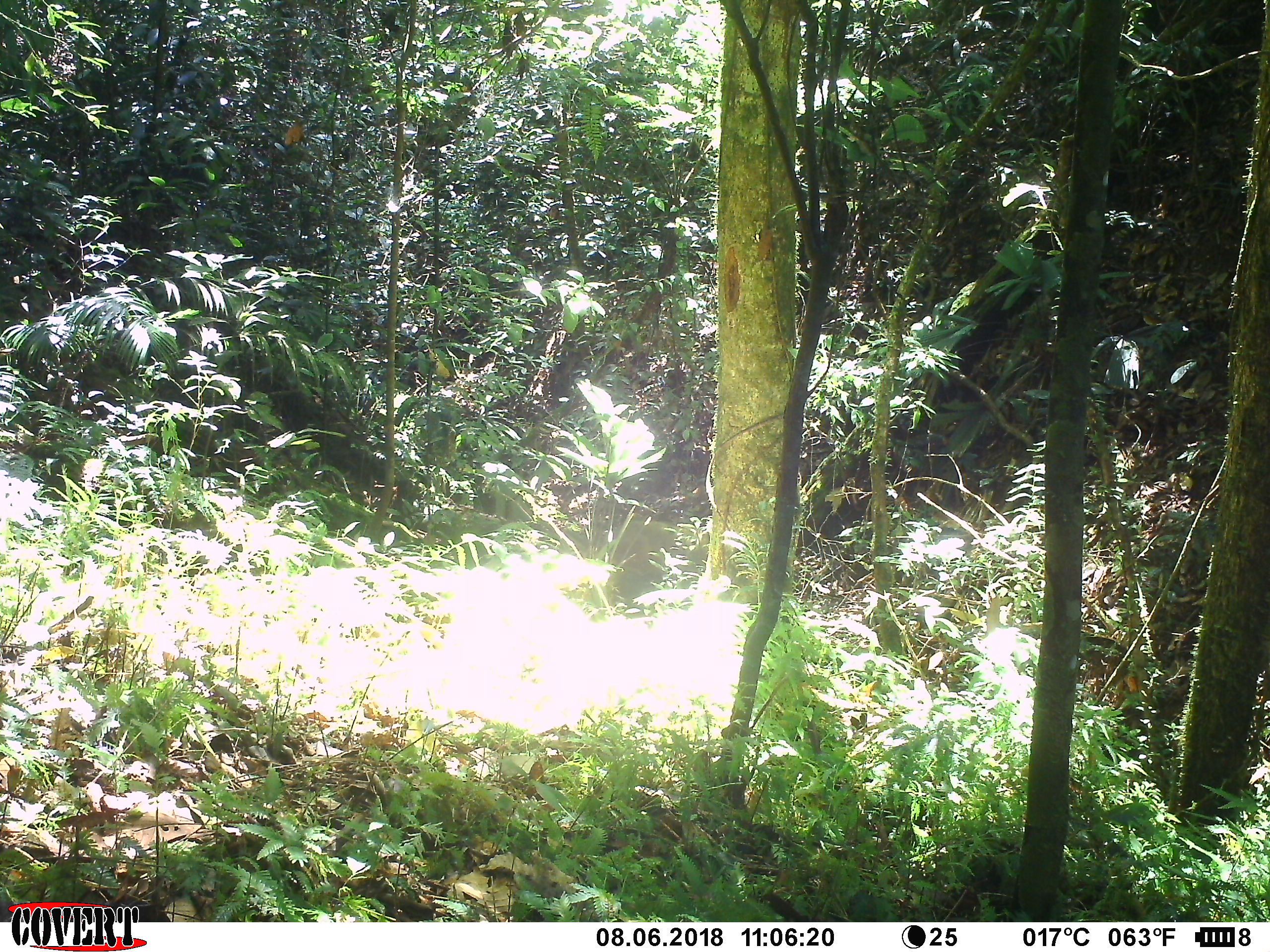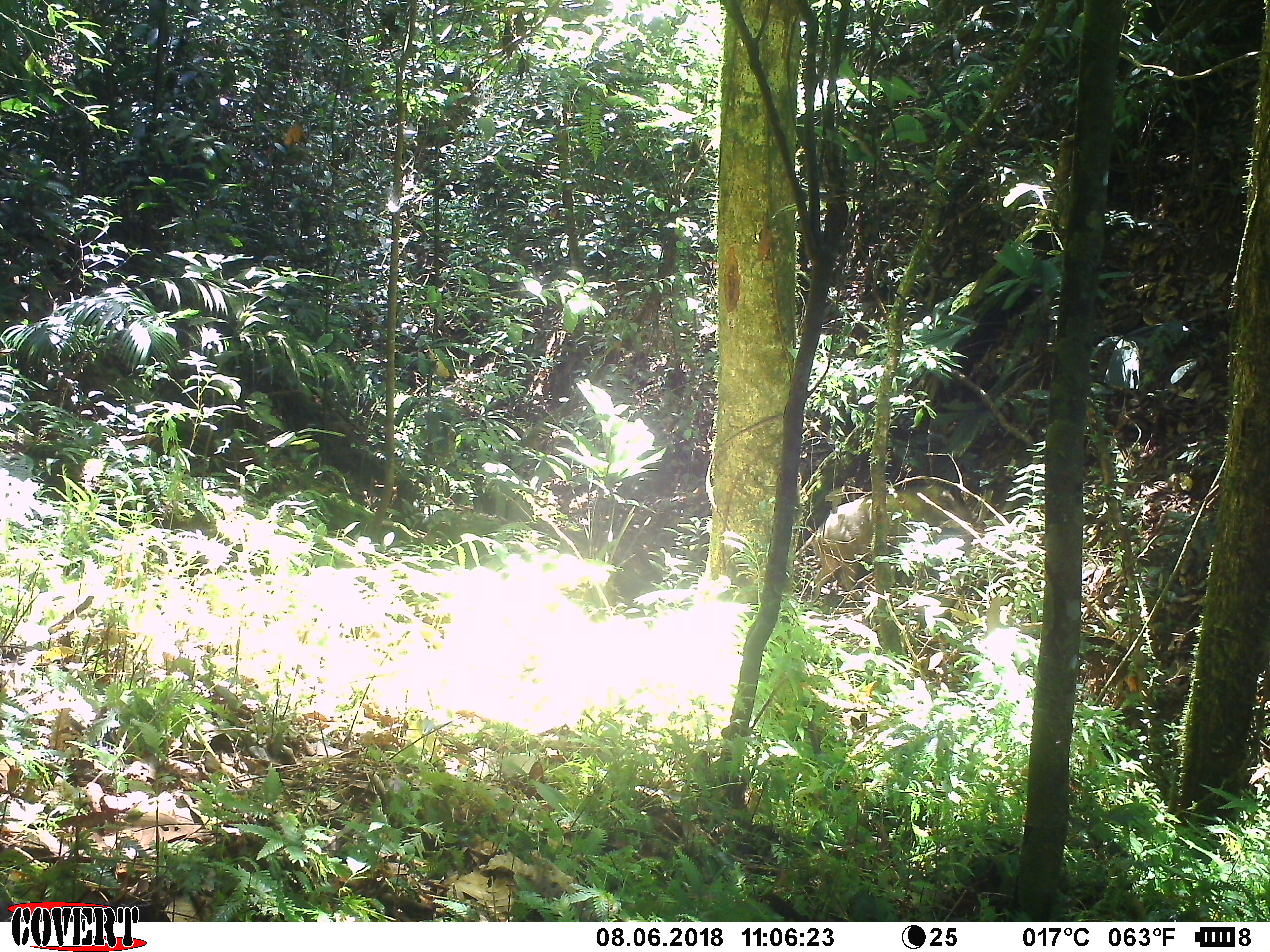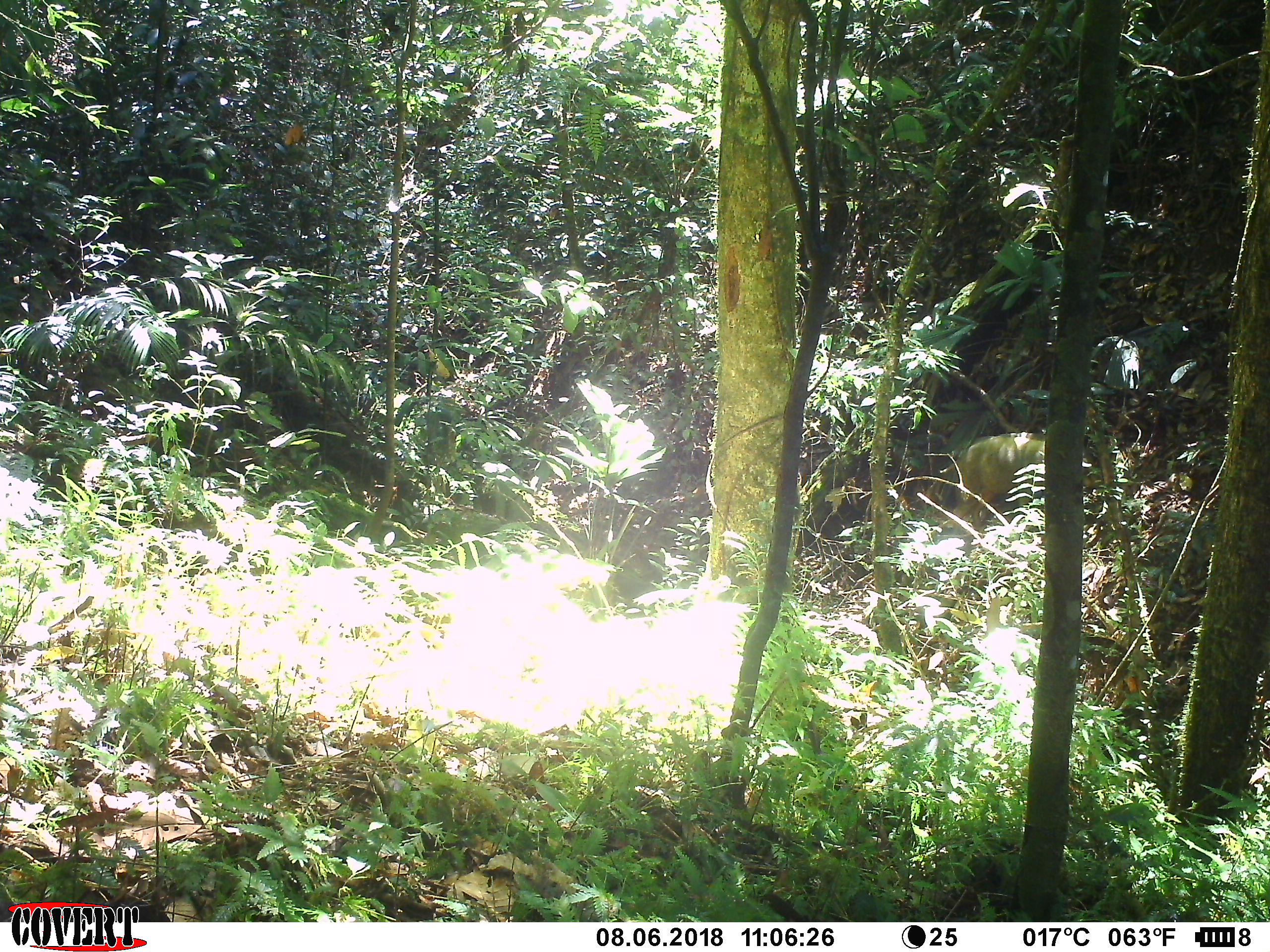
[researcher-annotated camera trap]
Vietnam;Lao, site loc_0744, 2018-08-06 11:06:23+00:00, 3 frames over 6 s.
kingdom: Animalia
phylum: Chordata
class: Mammalia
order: Artiodactyla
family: Suidae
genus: Sus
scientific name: Sus scrofa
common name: eurasian wild pig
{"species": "eurasian wild pig (Sus scrofa)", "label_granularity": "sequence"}